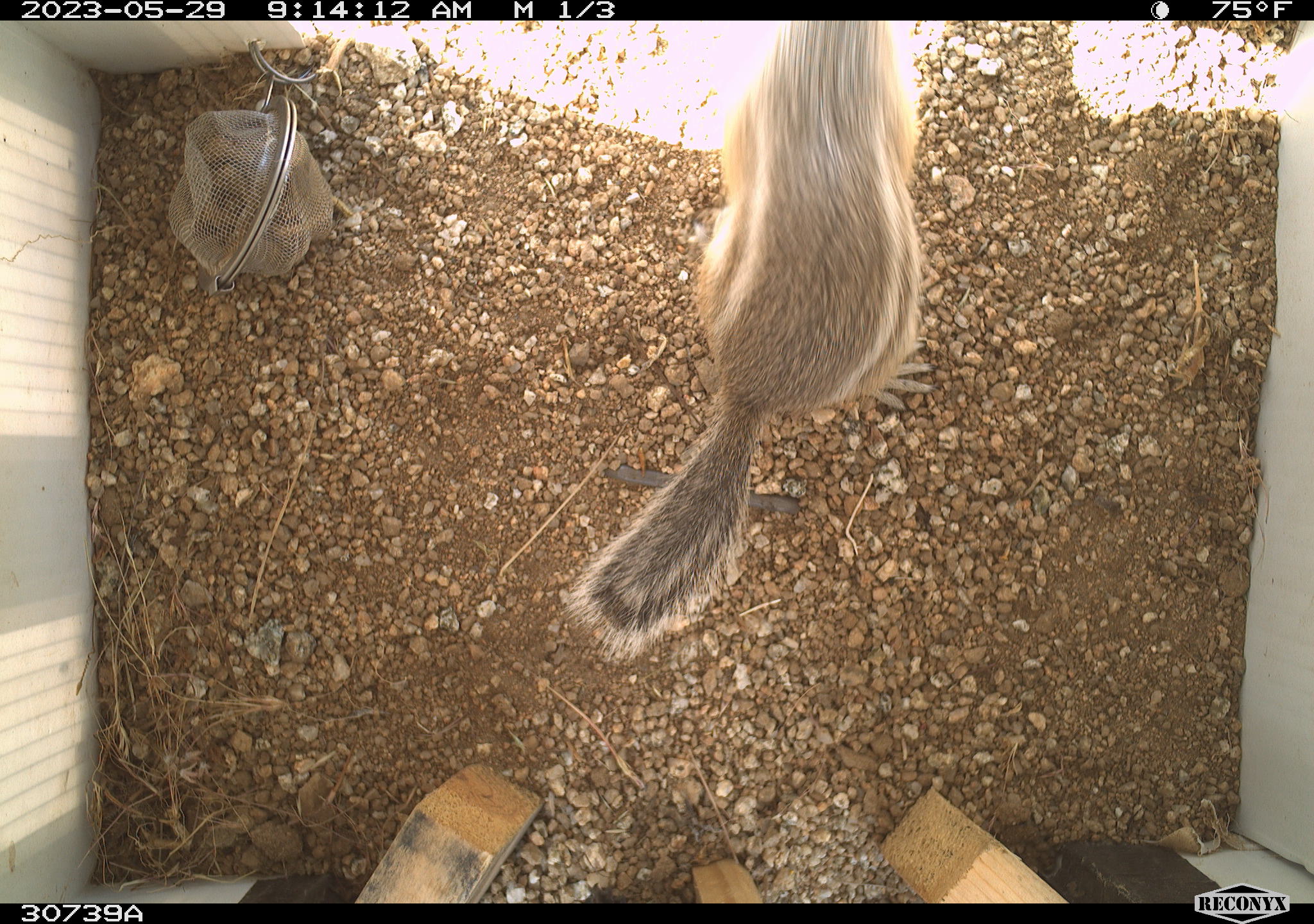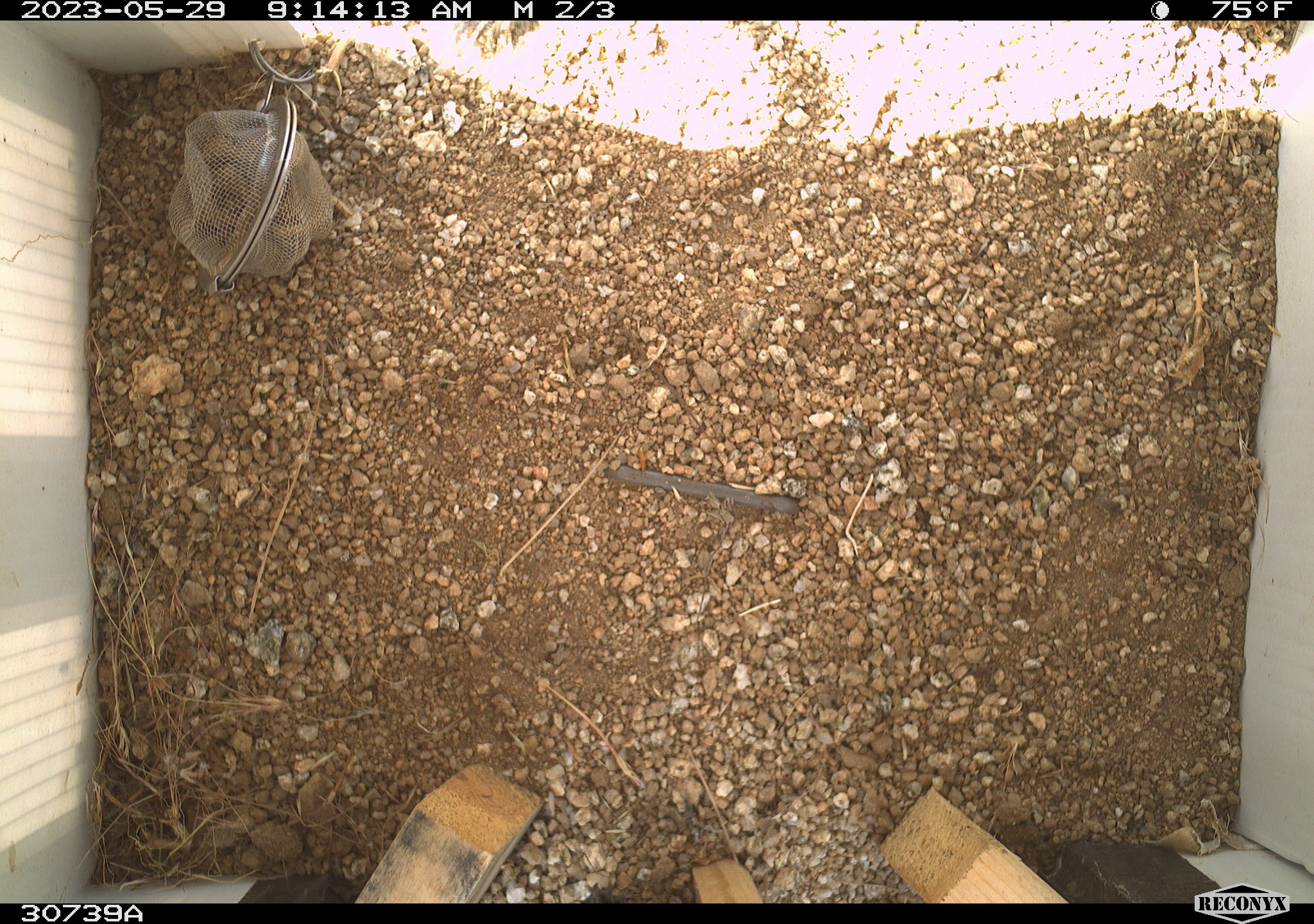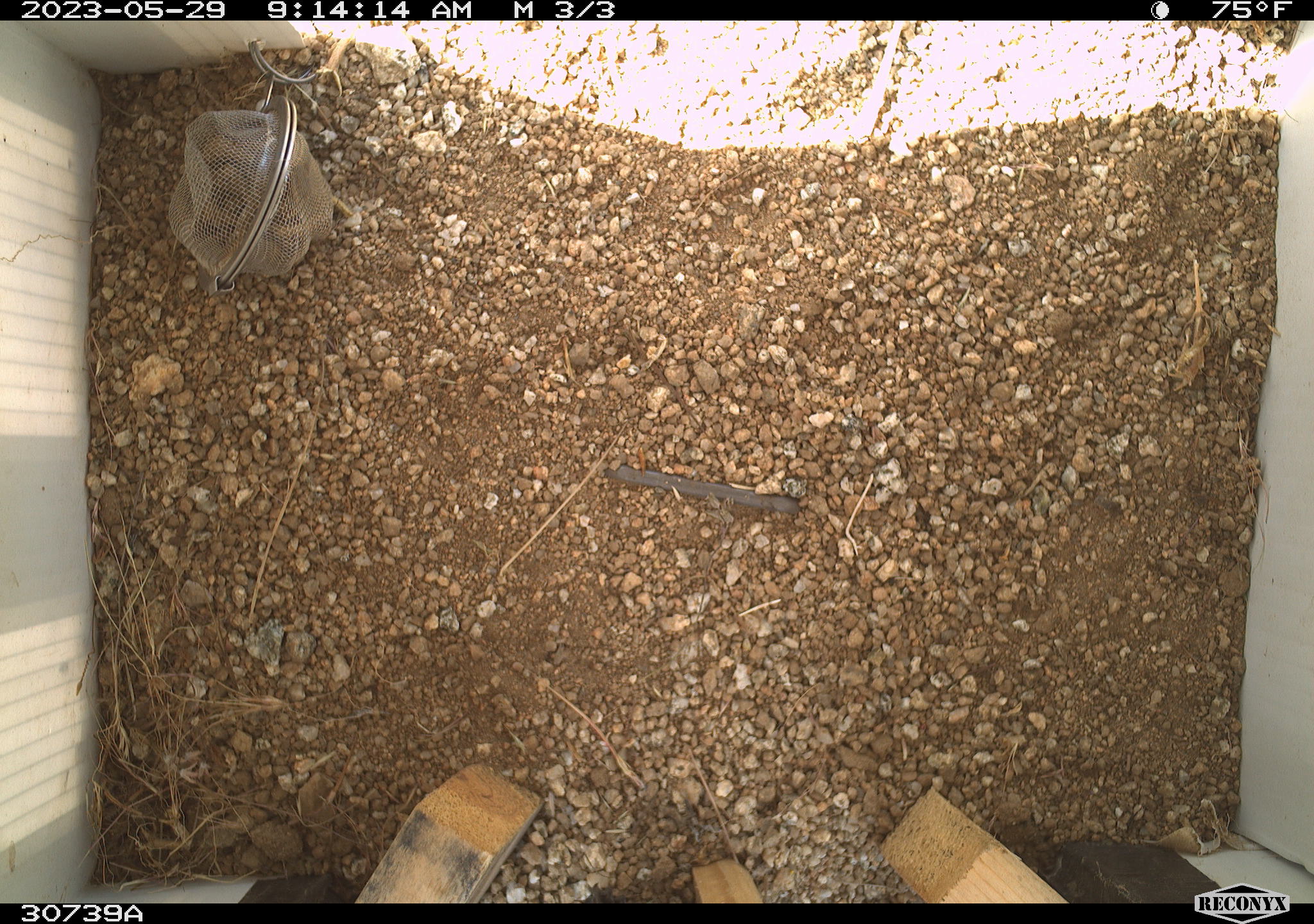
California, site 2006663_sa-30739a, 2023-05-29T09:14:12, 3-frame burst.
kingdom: Animalia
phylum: Chordata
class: Mammalia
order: Rodentia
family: Sciuridae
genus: Ammospermophilus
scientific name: Ammospermophilus leucurus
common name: white-tailed antelope squirrel